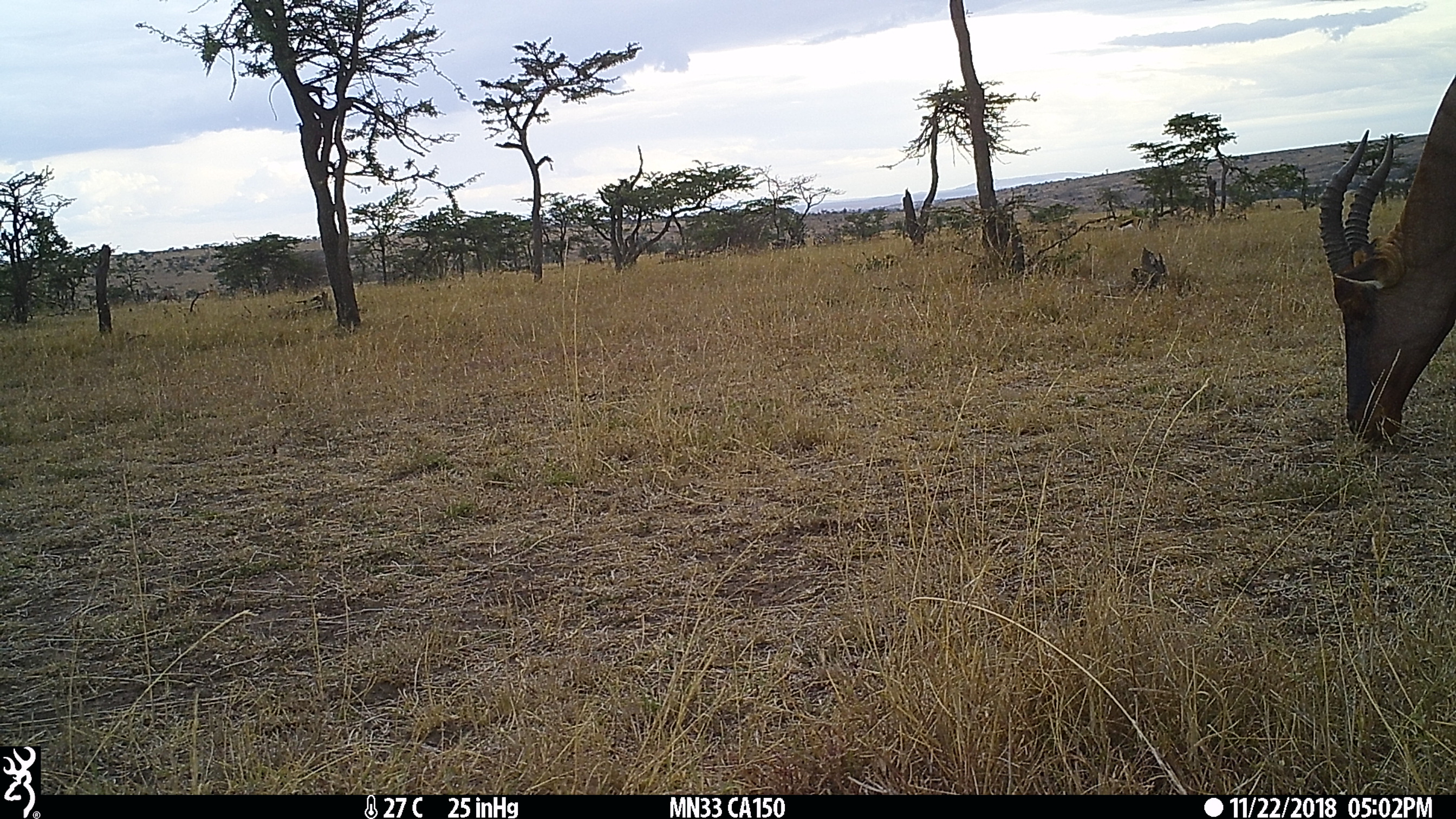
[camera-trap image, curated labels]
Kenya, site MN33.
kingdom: Animalia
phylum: Chordata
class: Mammalia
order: Artiodactyla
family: Bovidae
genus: Damaliscus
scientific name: Damaliscus lunatus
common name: topi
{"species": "topi (Damaliscus lunatus)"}